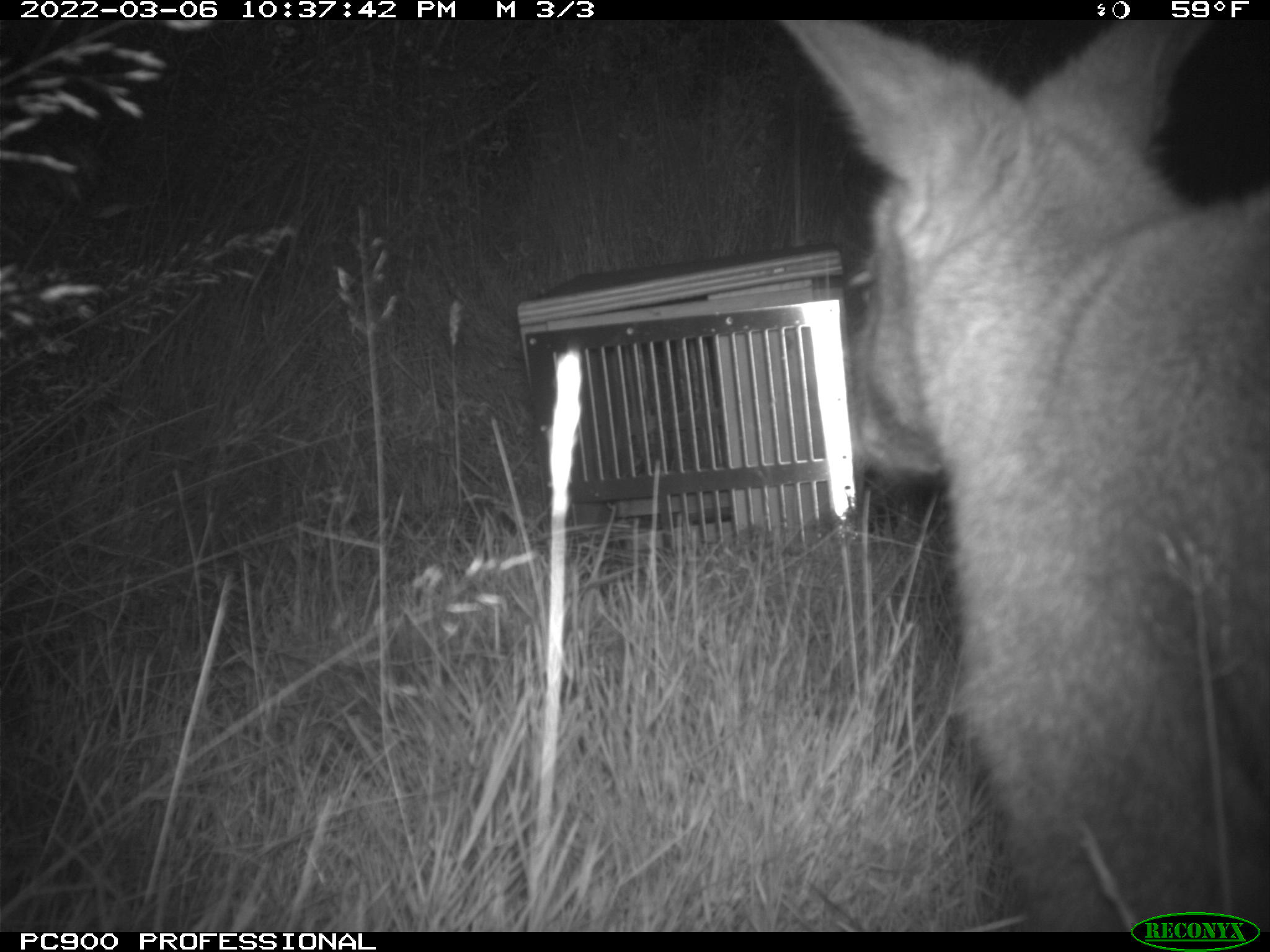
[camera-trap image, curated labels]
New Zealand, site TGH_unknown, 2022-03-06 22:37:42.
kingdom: Animalia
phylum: Chordata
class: Mammalia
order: Diprotodontia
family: Macropodidae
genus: Notamacropus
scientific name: Notamacropus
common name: wallaby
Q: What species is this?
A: Wallaby (Notamacropus).